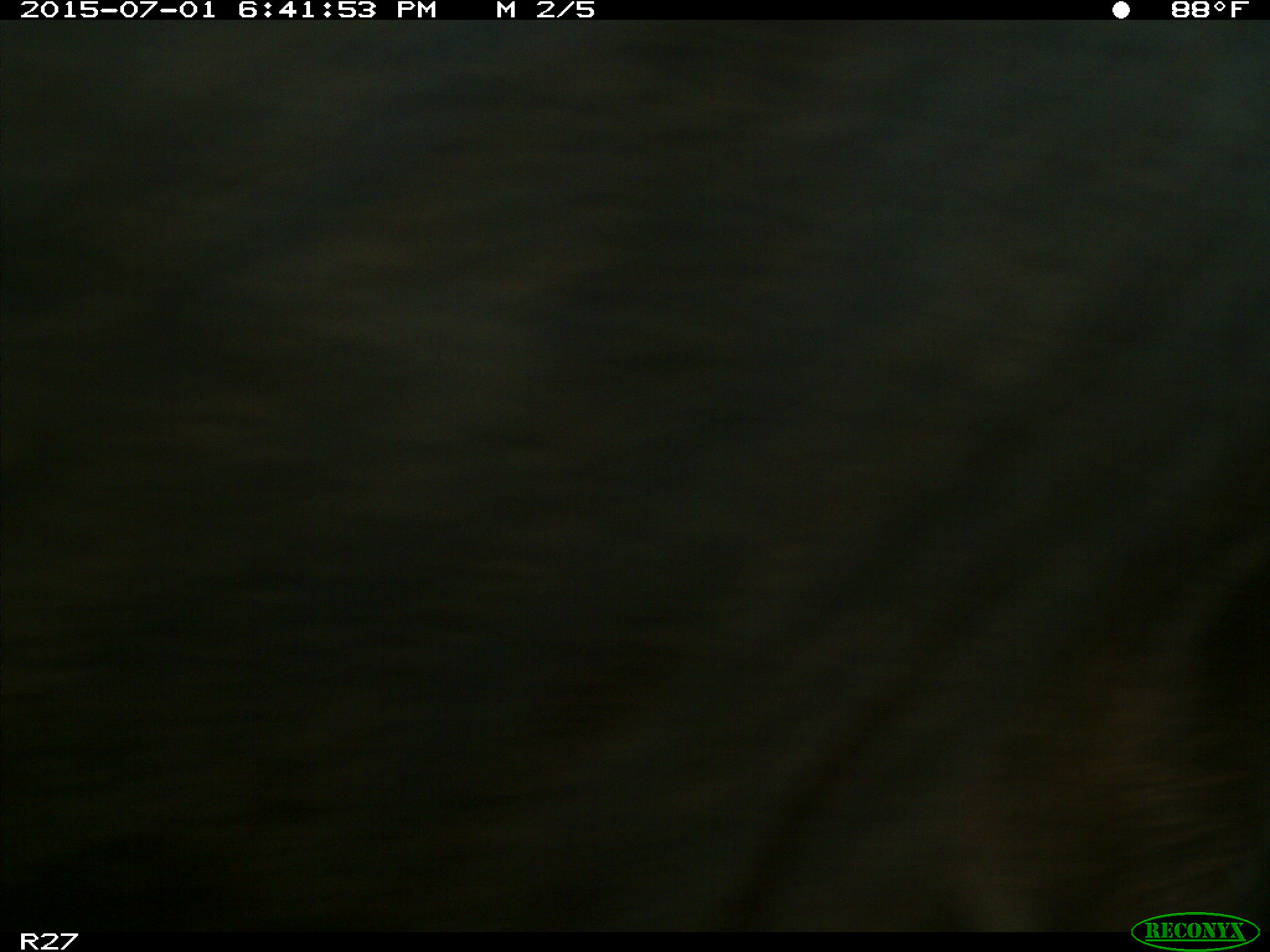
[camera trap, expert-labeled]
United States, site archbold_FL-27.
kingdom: Animalia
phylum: Chordata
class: Mammalia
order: Artiodactyla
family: Bovidae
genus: Bos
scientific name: Bos taurus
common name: domestic cow